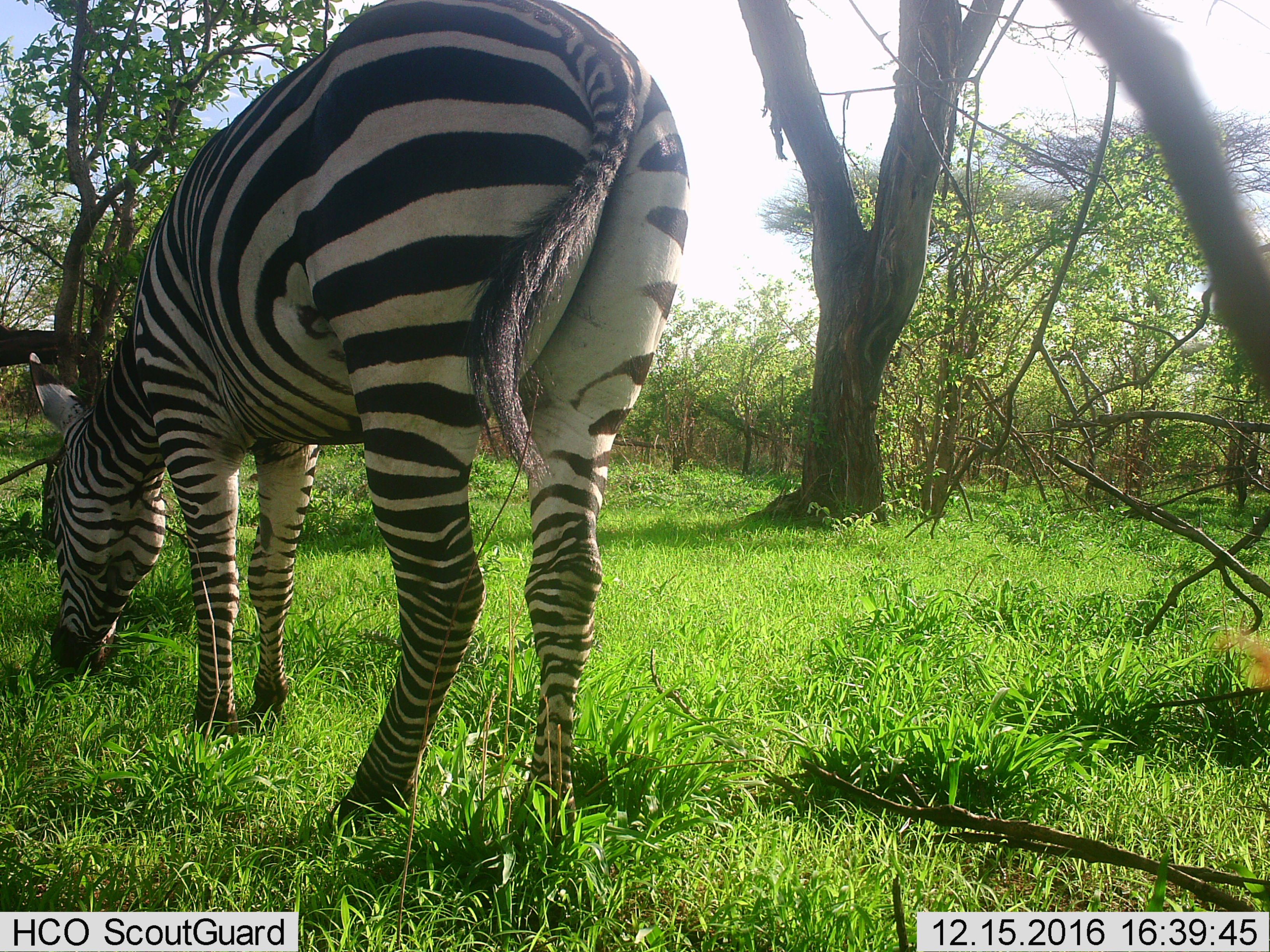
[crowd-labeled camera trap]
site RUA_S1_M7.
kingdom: Animalia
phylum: Chordata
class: Mammalia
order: Perissodactyla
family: Equidae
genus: Equus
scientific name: Equus quagga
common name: plains zebra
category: zebraplains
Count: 1.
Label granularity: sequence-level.